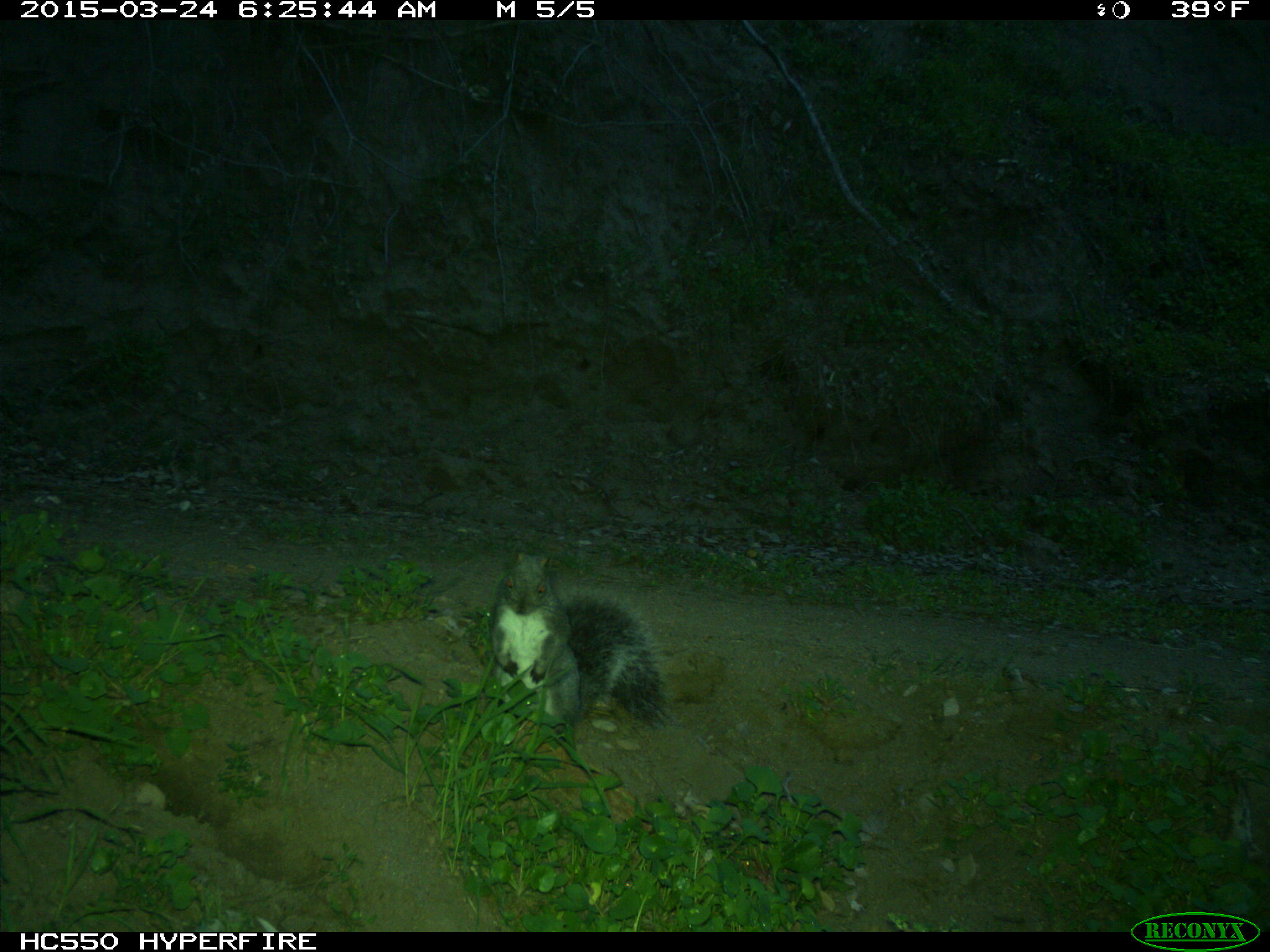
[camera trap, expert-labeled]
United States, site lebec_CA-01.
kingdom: Animalia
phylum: Chordata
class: Mammalia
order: Rodentia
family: Sciuridae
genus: Sciurus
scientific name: Sciurus carolinensis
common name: eastern gray squirrel